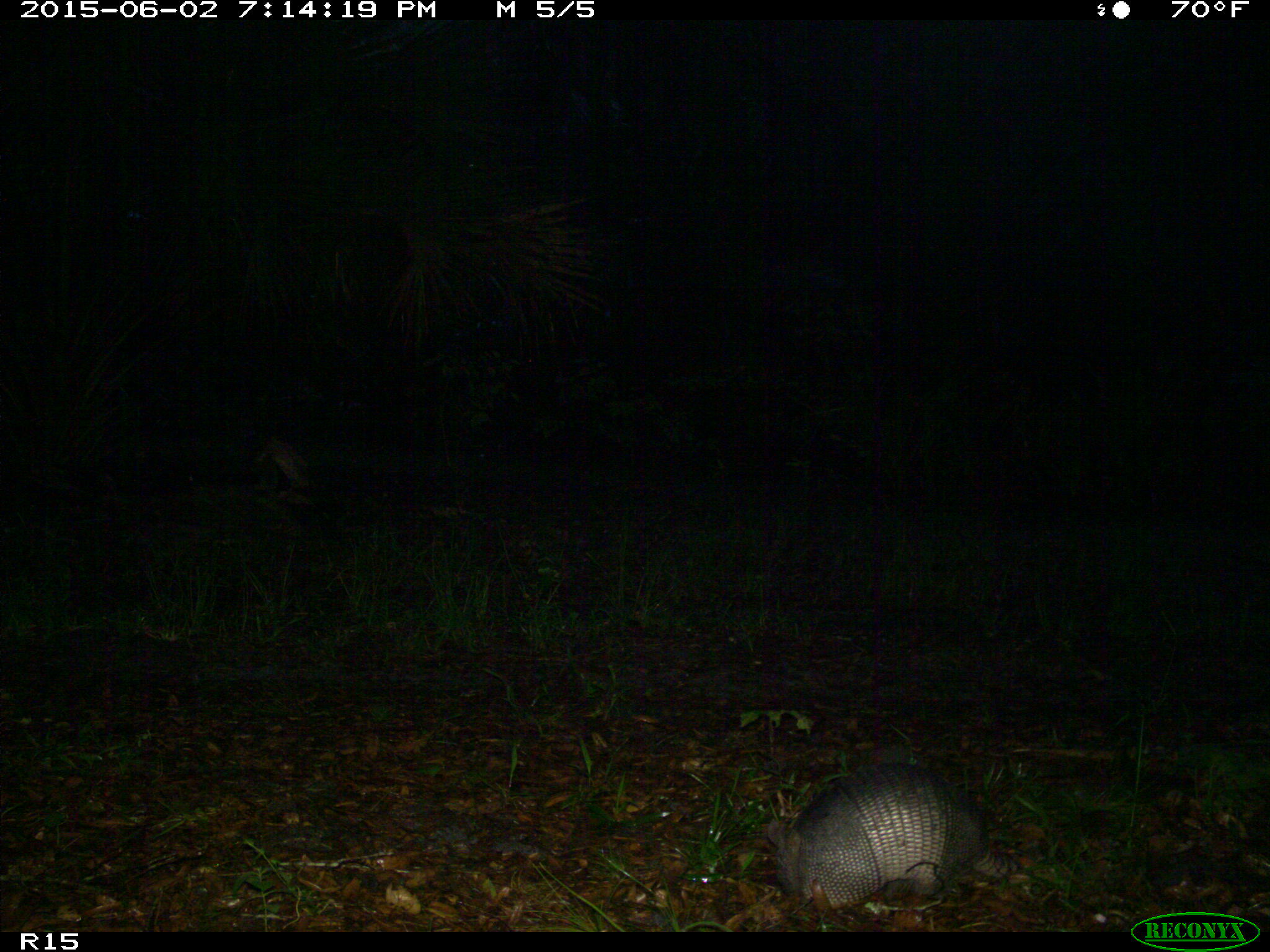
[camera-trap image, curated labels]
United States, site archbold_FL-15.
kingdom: Animalia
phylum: Chordata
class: Mammalia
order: Cingulata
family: Dasypodidae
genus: Dasypus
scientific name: Dasypus novemcinctus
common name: nine-banded armadillo